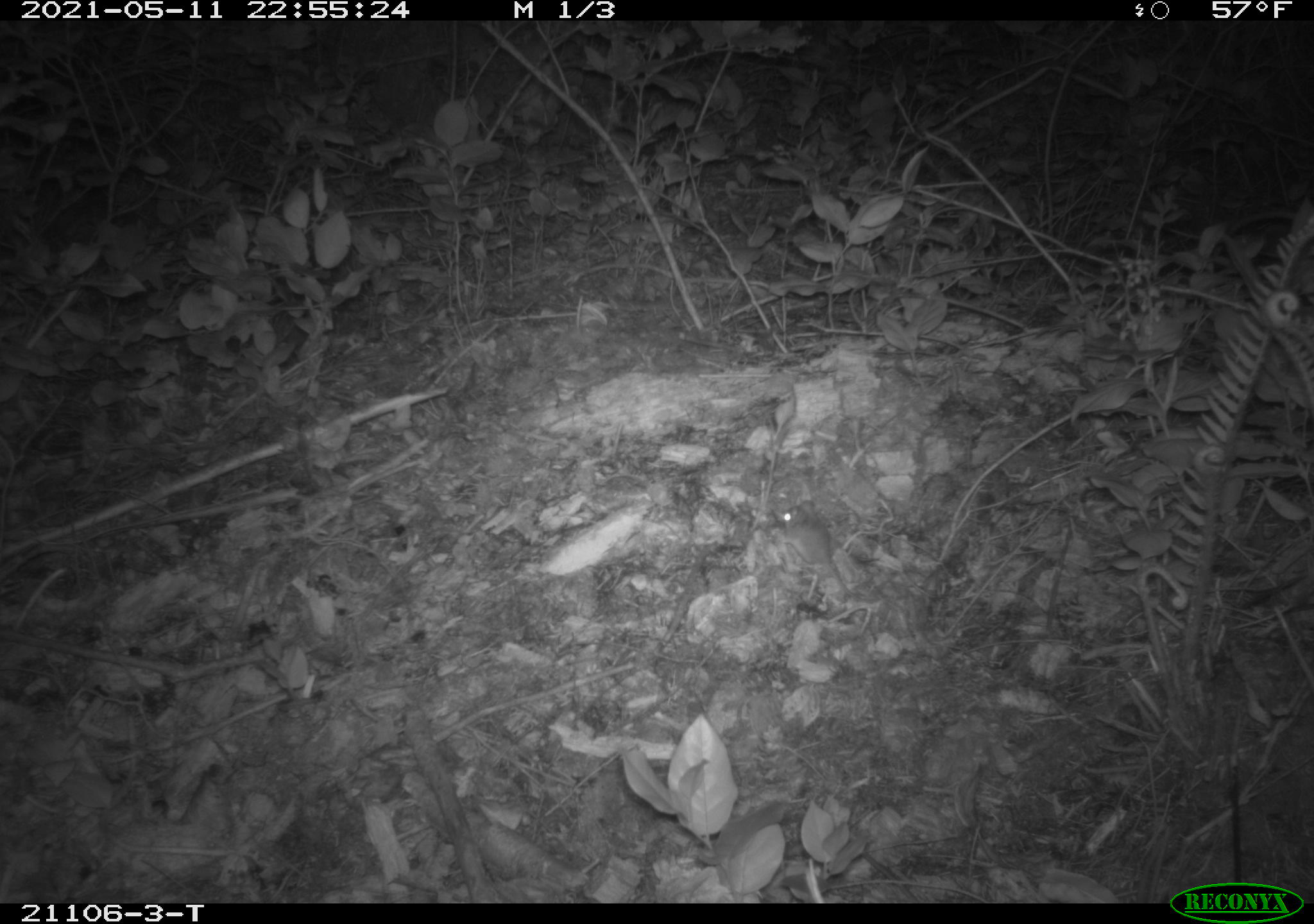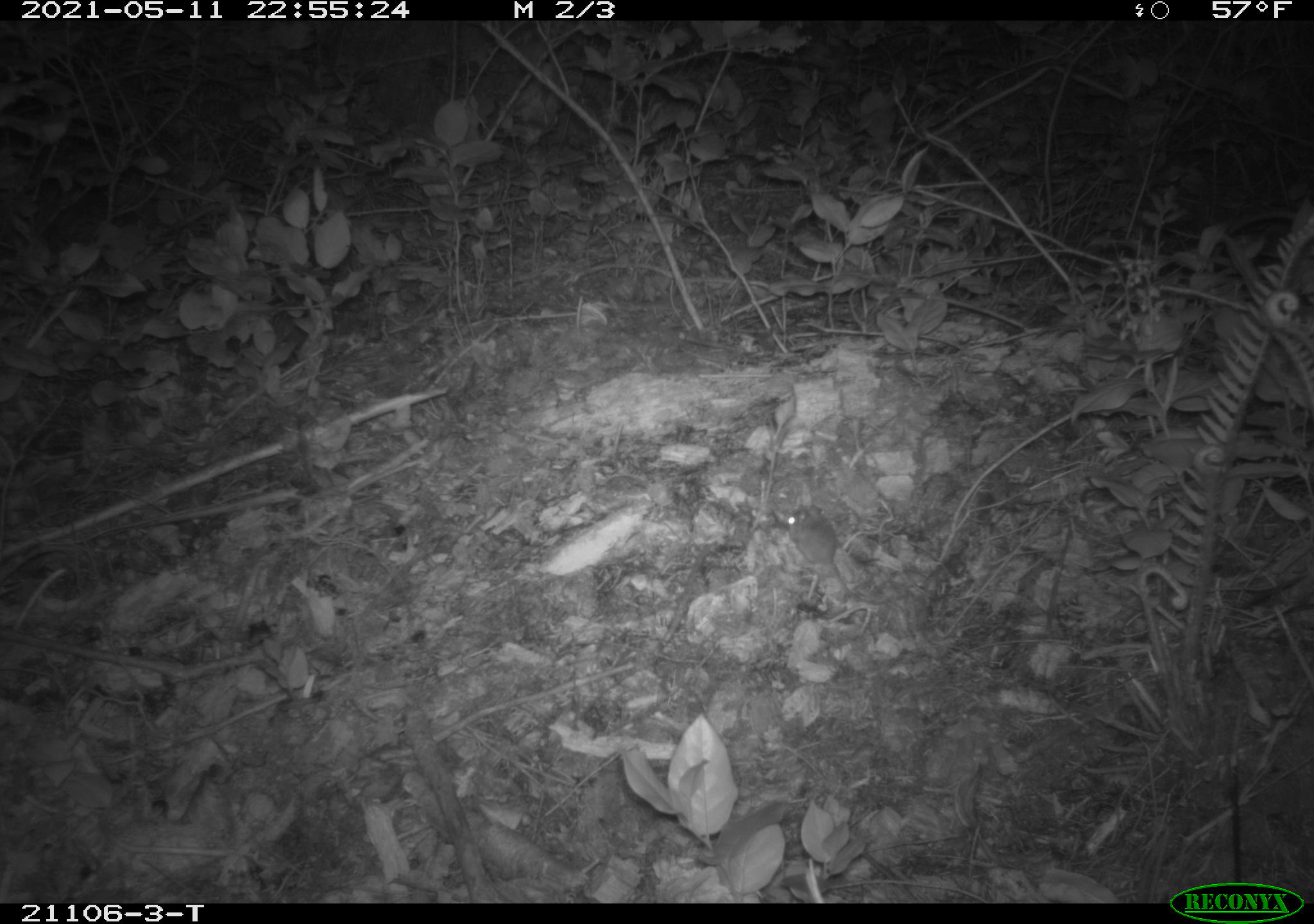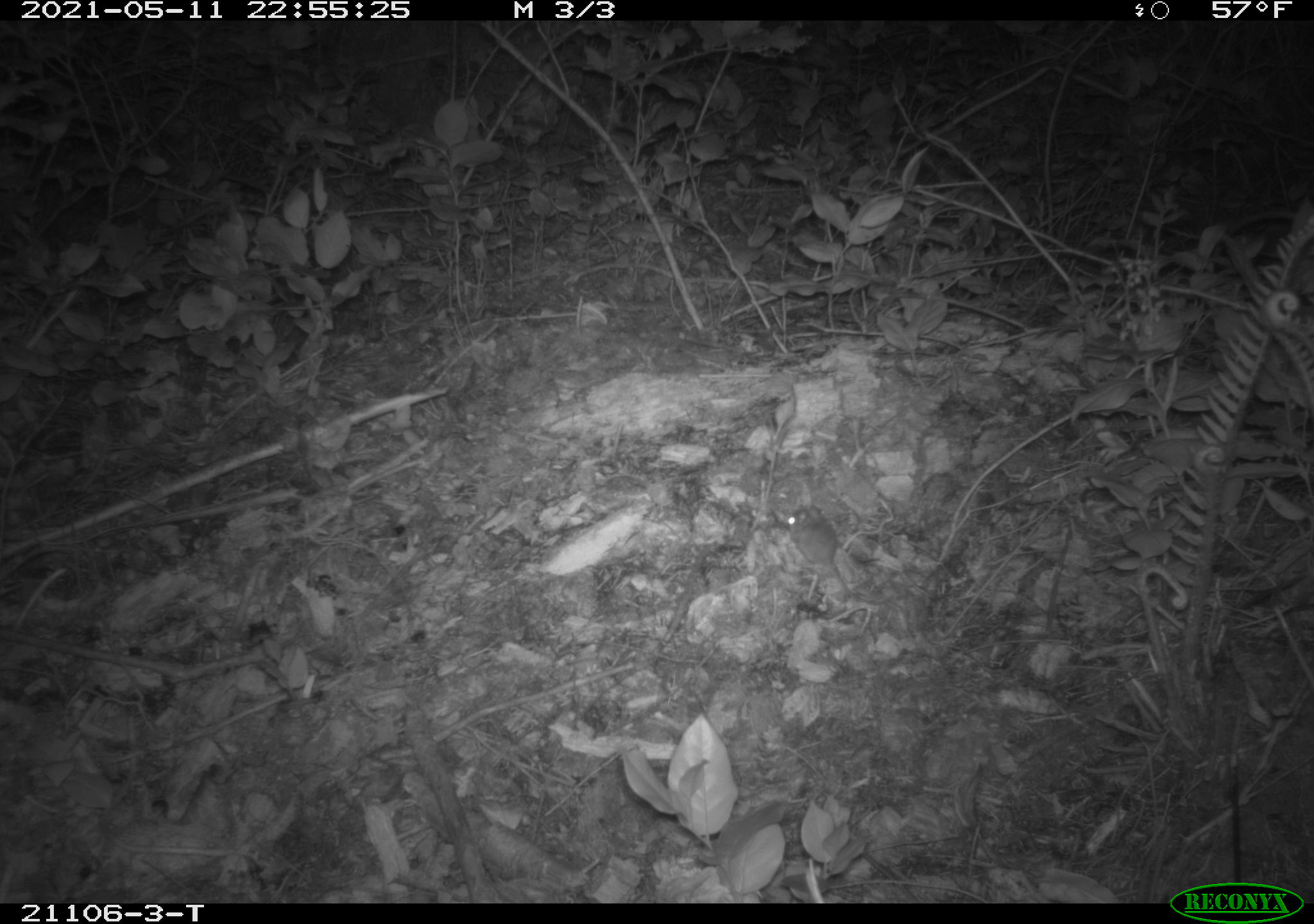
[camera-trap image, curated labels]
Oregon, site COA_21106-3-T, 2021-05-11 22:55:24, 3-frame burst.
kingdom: Animalia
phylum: Chordata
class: Mammalia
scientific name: Mammalia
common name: small mammal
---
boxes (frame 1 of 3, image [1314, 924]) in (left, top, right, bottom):
small mammal: (763, 473, 894, 646)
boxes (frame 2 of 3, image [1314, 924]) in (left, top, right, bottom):
small mammal: (755, 495, 892, 622)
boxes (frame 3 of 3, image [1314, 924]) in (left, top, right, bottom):
small mammal: (774, 489, 887, 628)